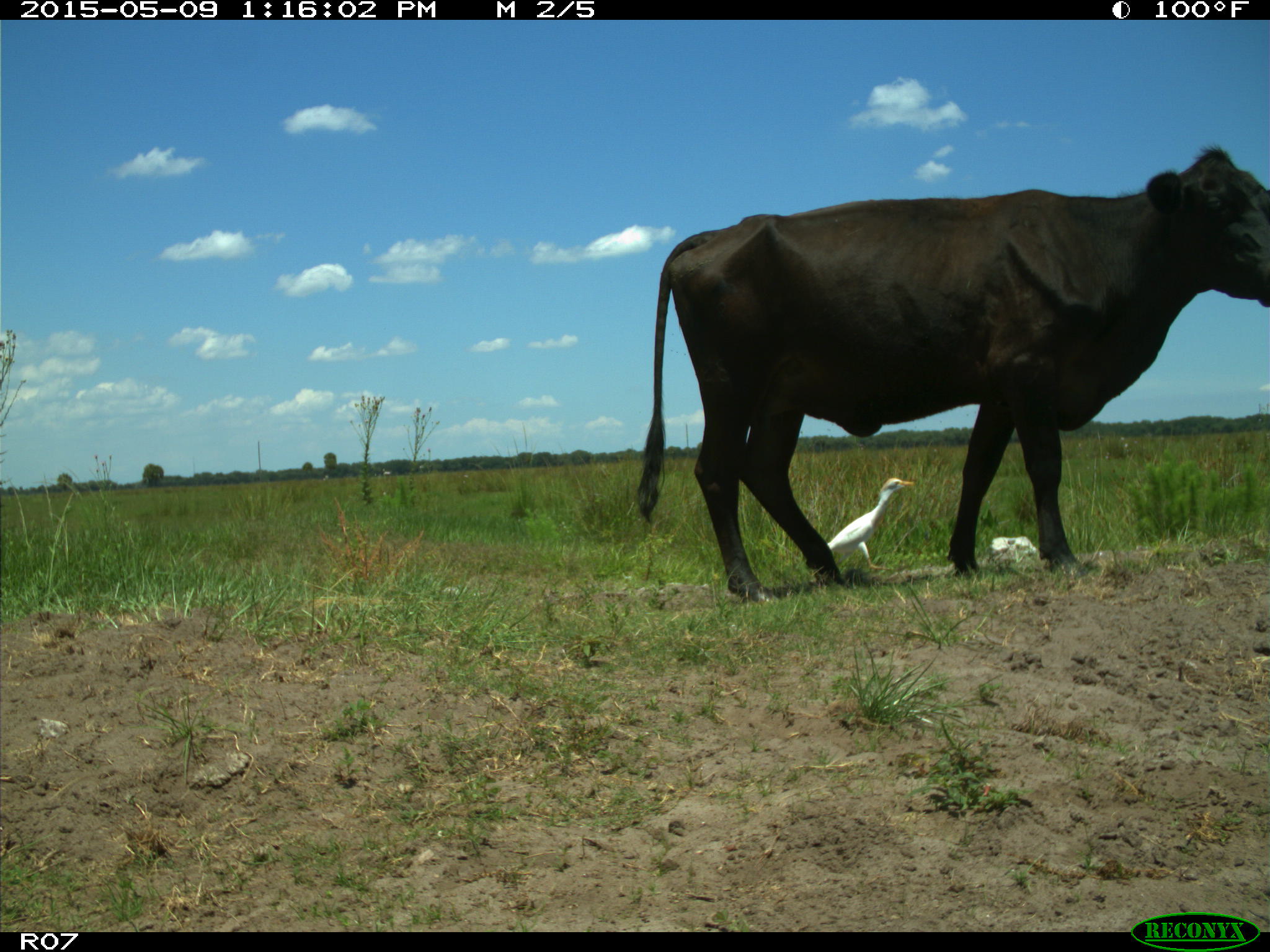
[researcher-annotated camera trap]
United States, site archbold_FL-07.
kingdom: Animalia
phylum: Chordata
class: Mammalia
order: Artiodactyla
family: Bovidae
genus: Bos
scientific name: Bos taurus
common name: domestic cow